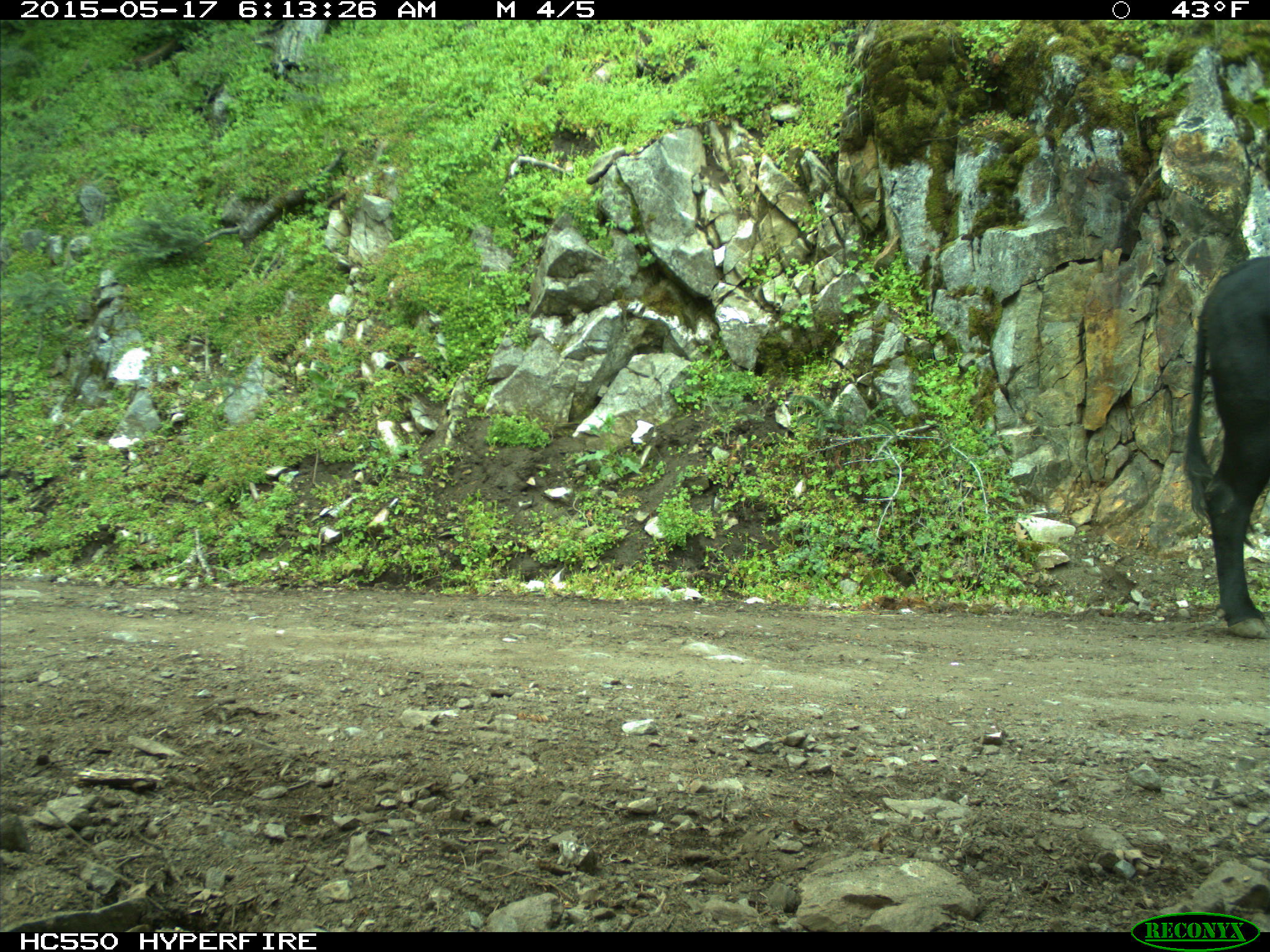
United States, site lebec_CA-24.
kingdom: Animalia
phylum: Chordata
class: Mammalia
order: Artiodactyla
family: Bovidae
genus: Bos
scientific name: Bos taurus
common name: domestic cow